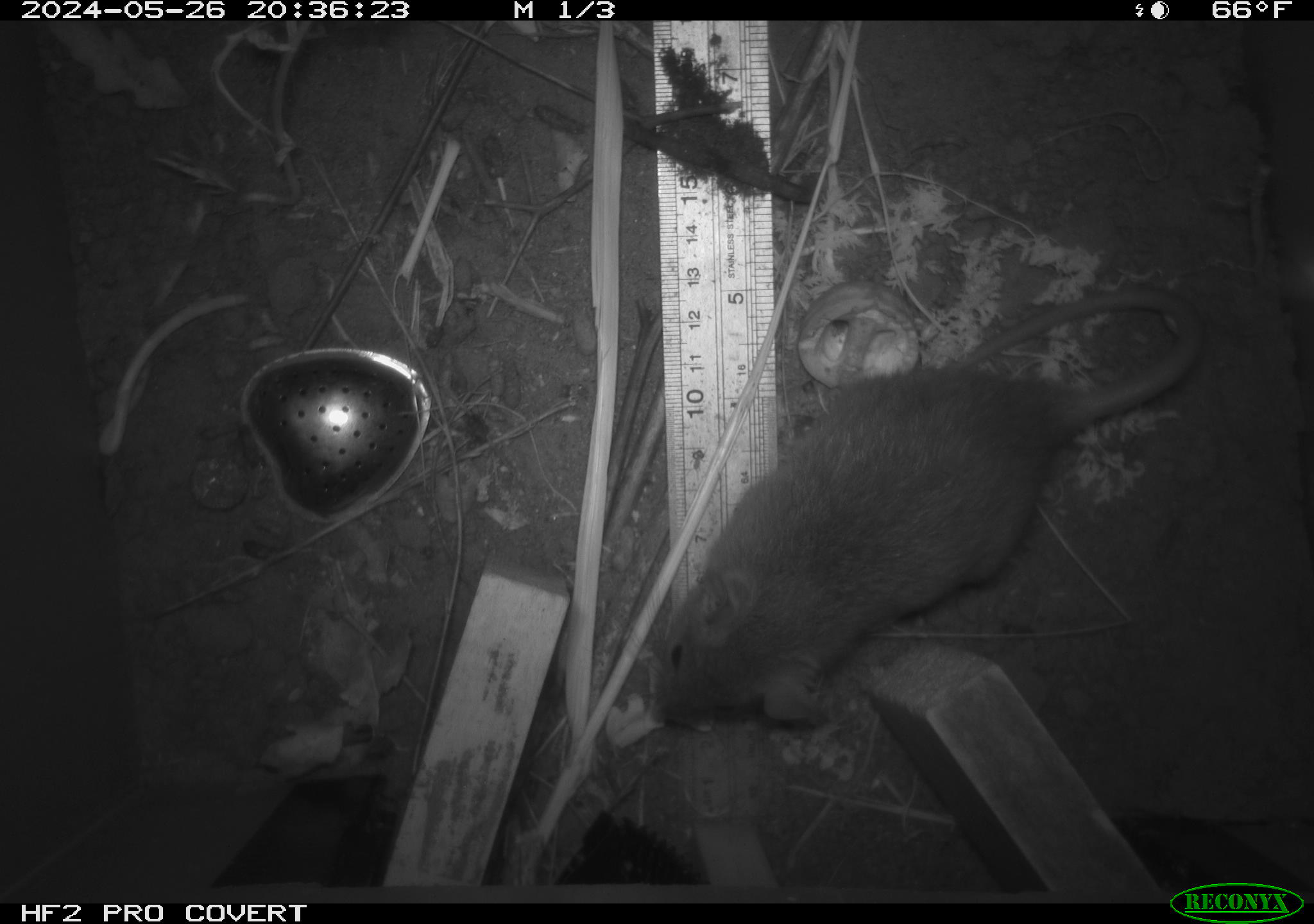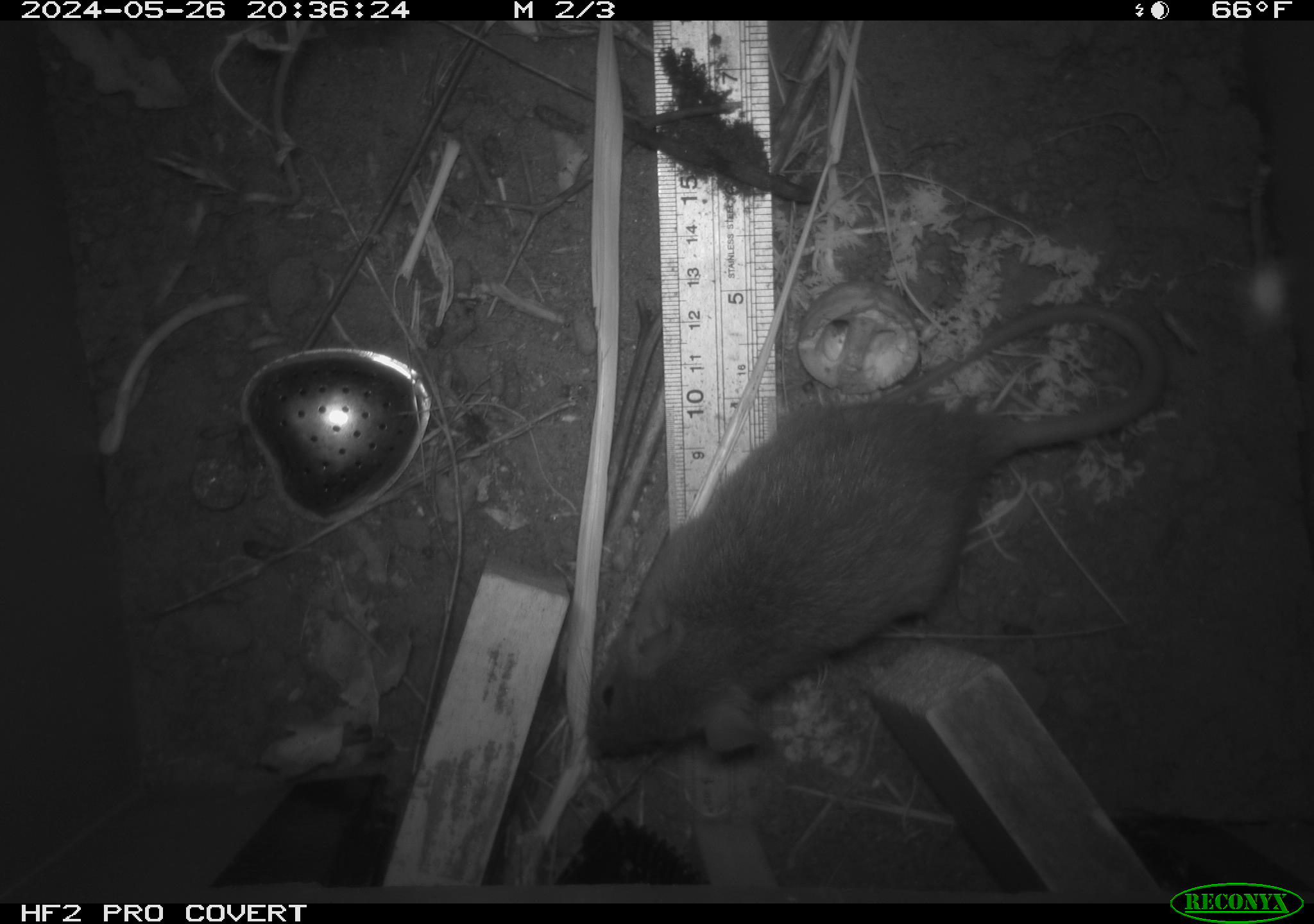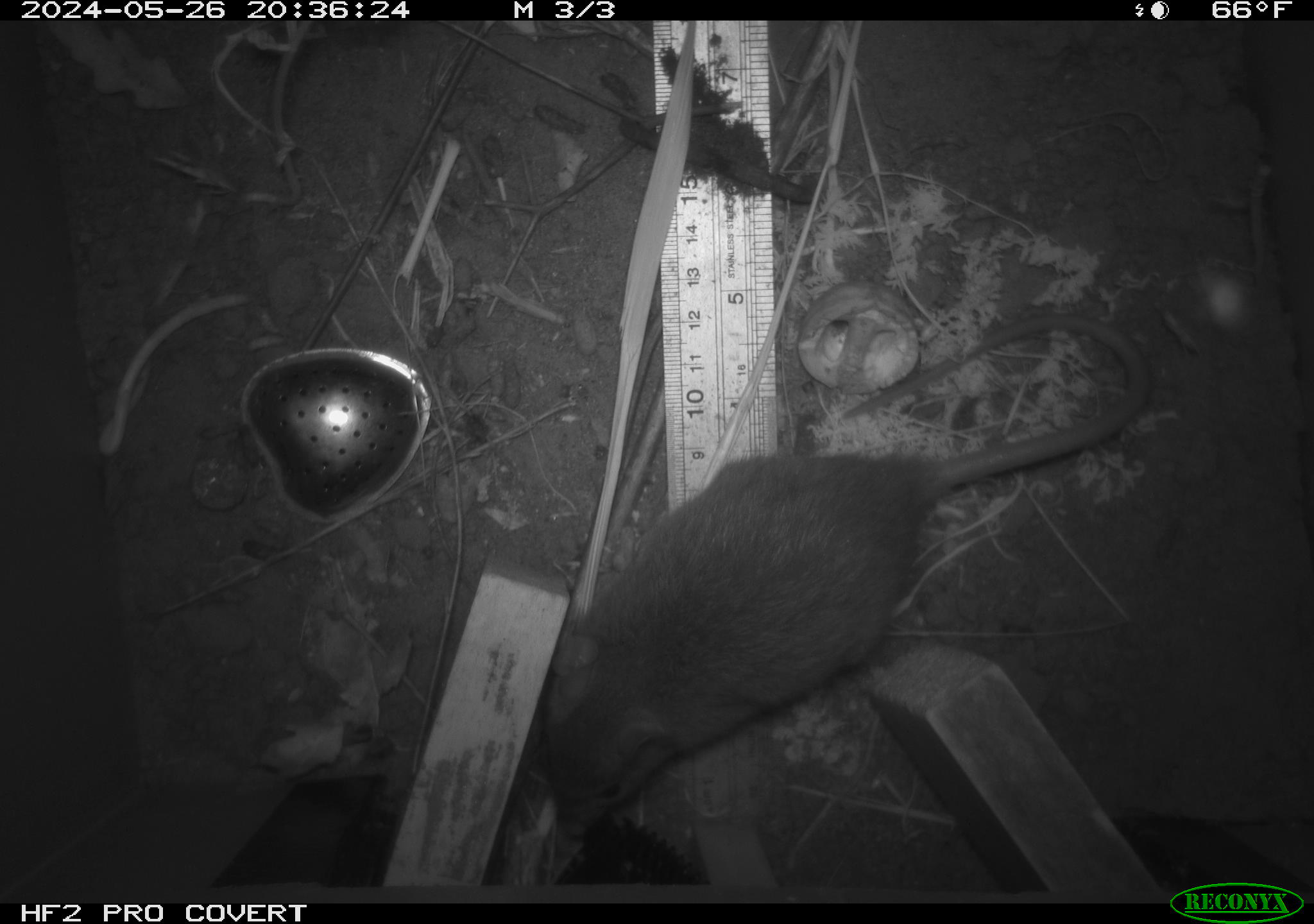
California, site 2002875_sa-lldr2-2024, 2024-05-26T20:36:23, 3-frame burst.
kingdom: Animalia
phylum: Chordata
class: Mammalia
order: Rodentia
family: Muridae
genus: Rattus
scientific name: Rattus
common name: rat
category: rattus species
Rattus species (rat) (Rattus).